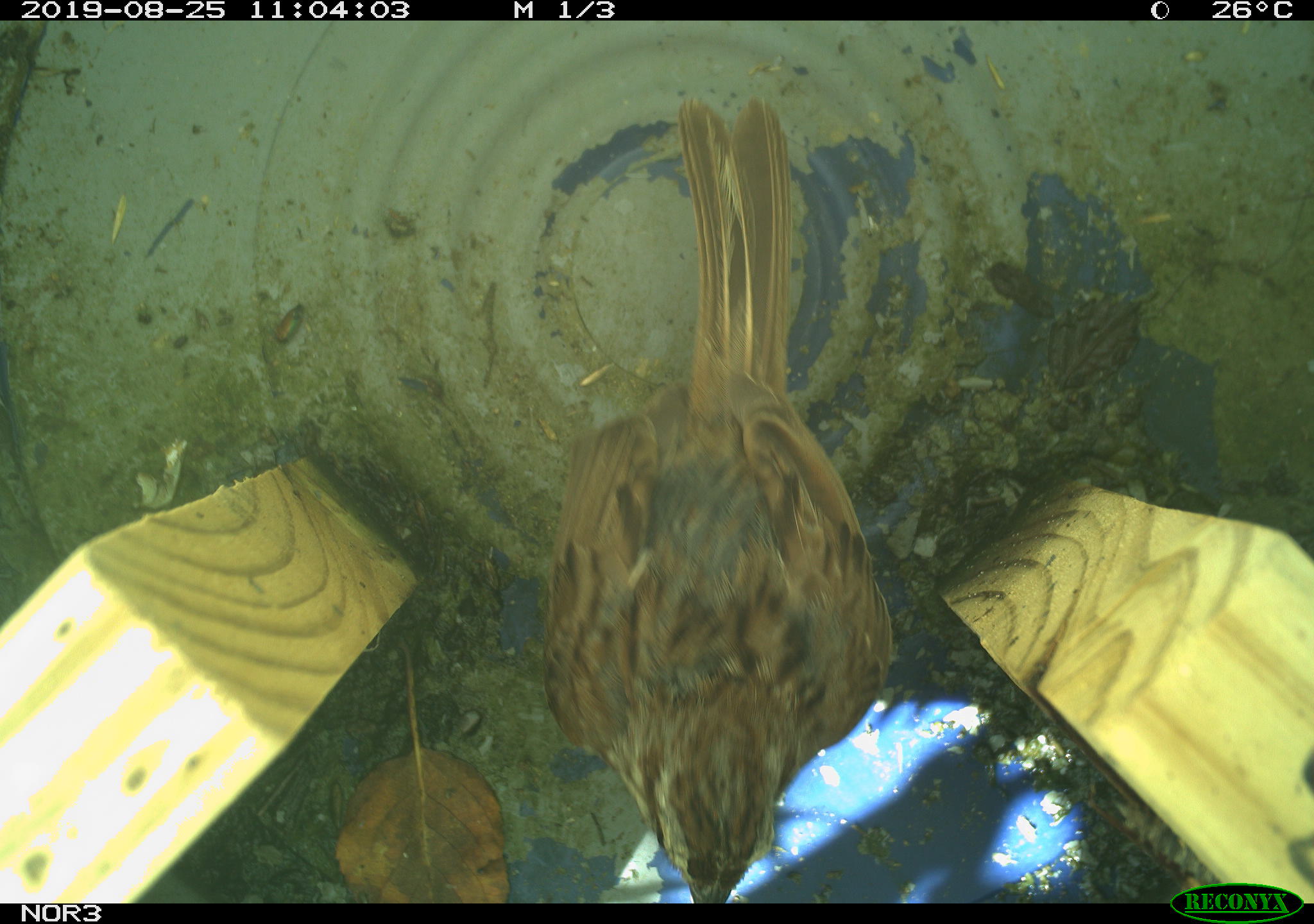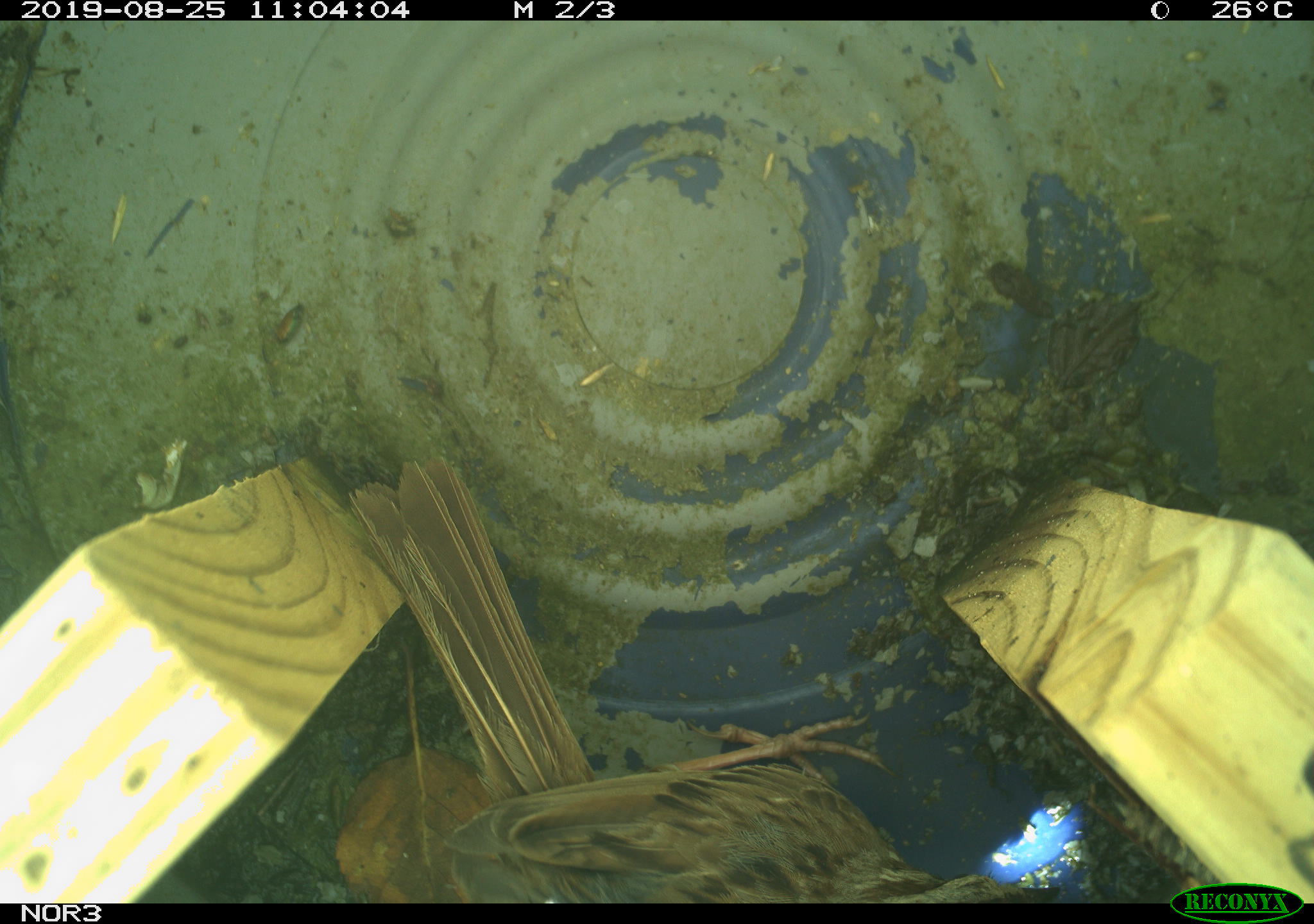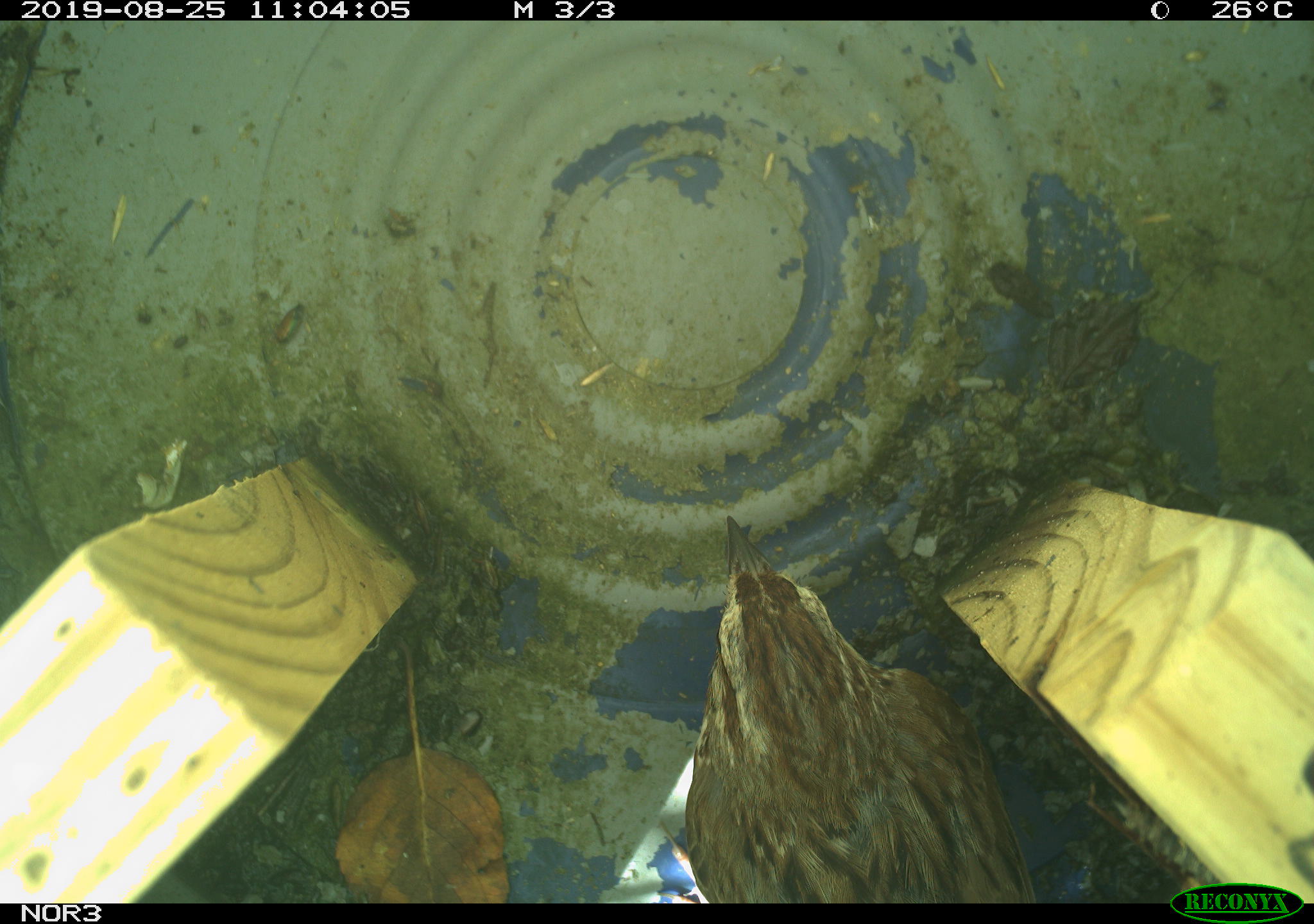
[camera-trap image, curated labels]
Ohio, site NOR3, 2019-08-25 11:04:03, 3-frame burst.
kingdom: Animalia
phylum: Chordata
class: Aves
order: Passeriformes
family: Passerellidae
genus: Melospiza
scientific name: Melospiza melodia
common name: song sparrow